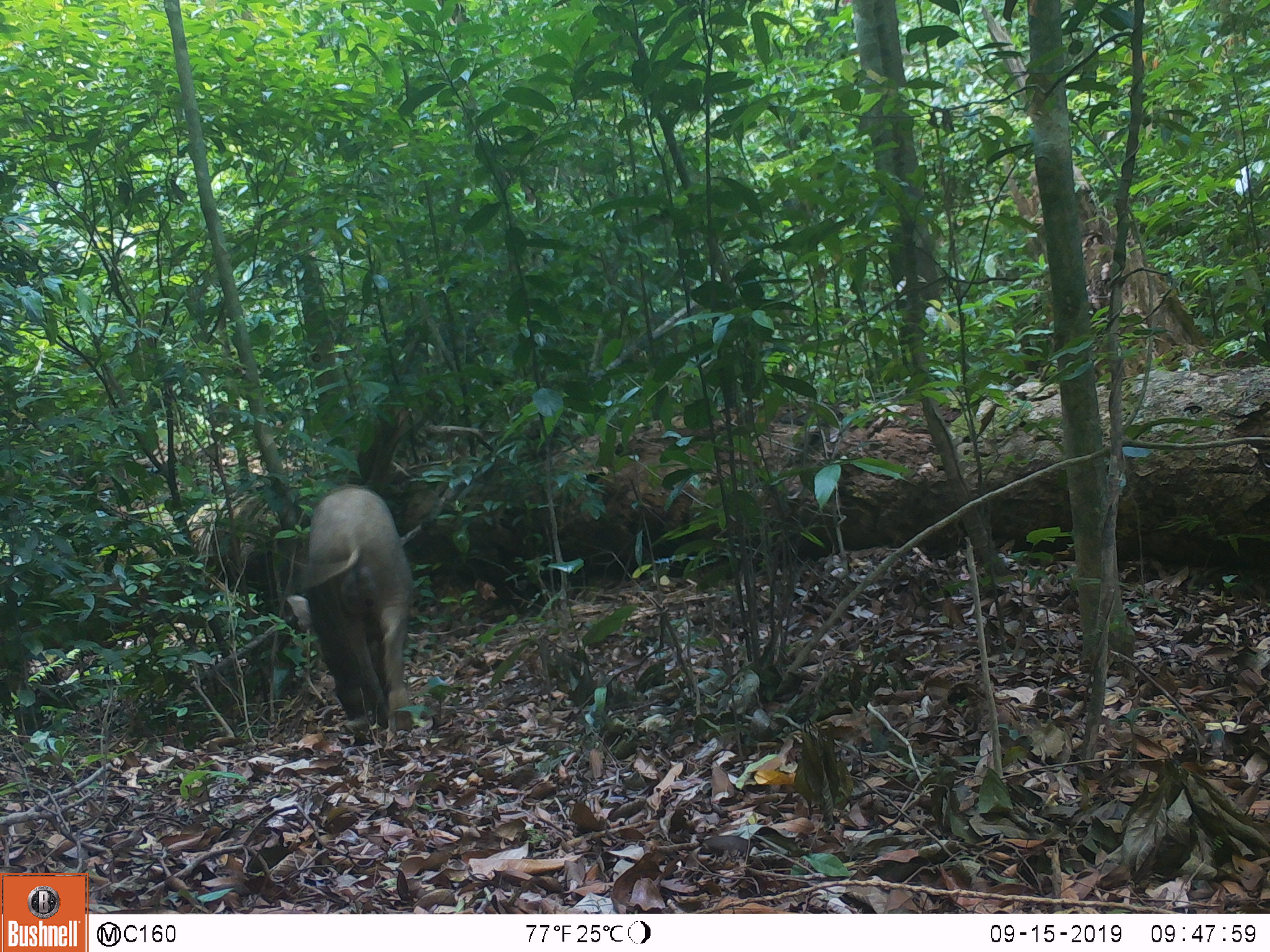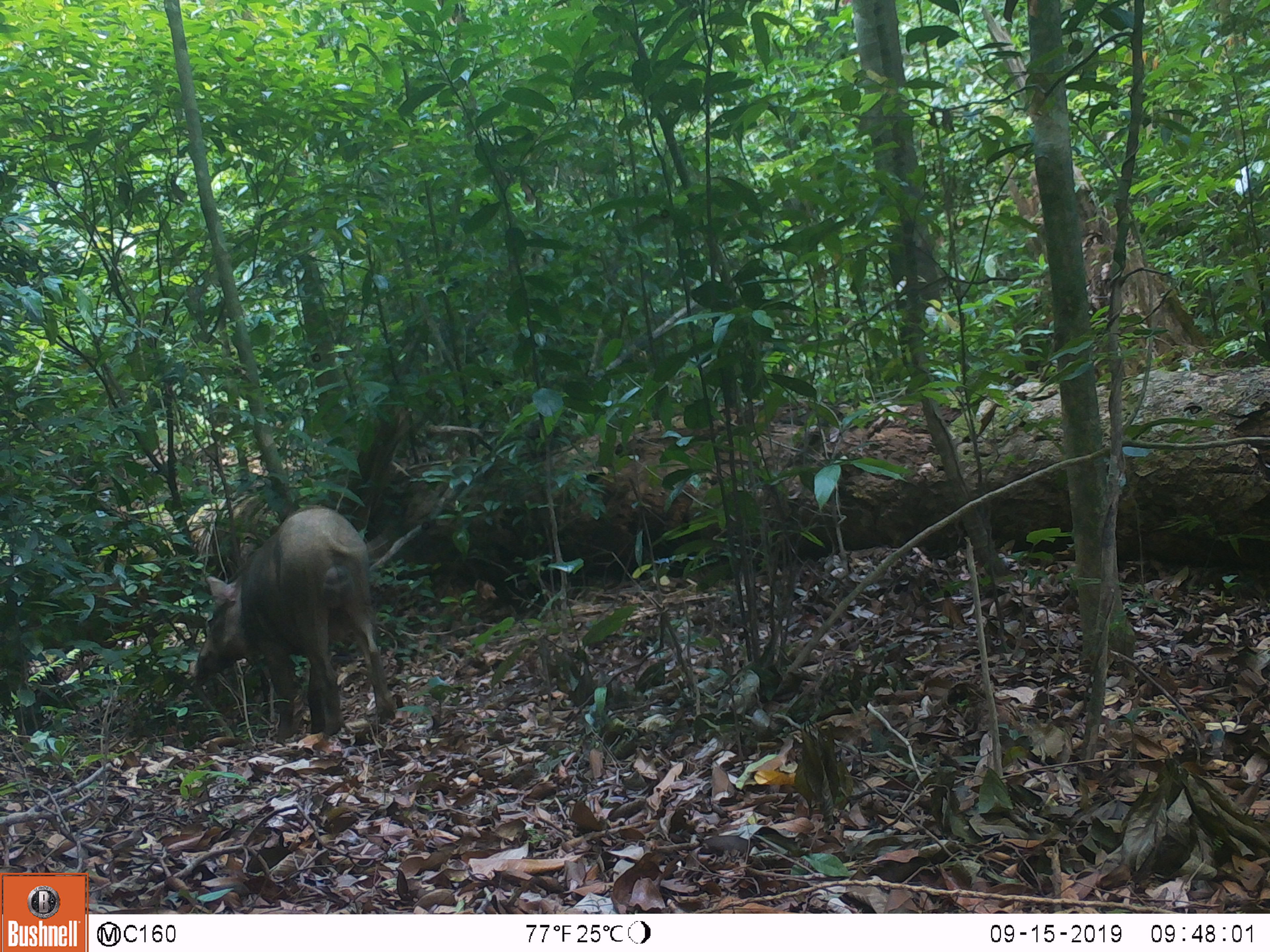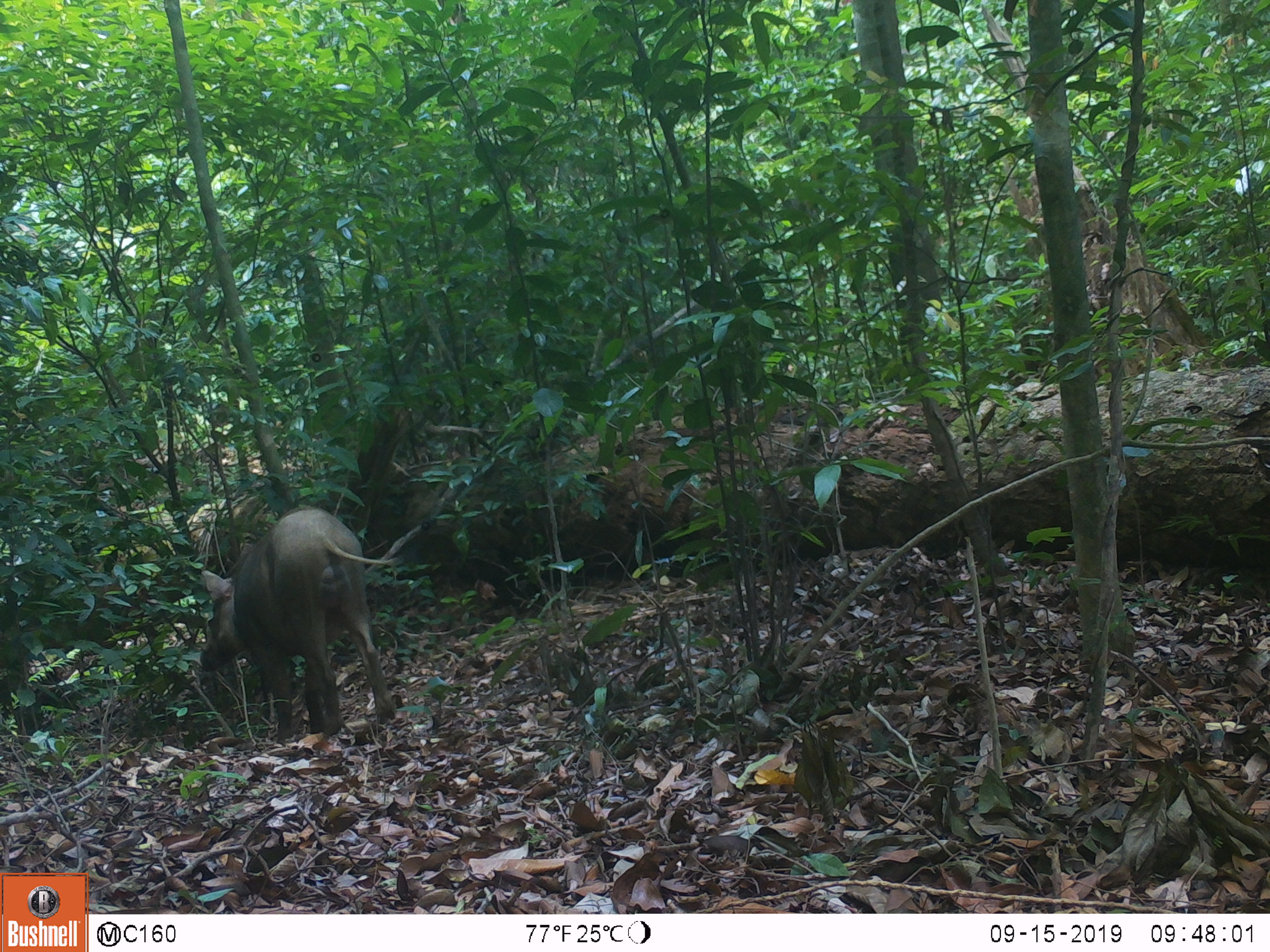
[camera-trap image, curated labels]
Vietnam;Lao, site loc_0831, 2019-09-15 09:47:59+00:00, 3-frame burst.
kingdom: Animalia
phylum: Chordata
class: Mammalia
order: Artiodactyla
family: Suidae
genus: Sus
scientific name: Sus scrofa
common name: eurasian wild pig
Eurasian wild pig (Sus scrofa). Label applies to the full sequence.